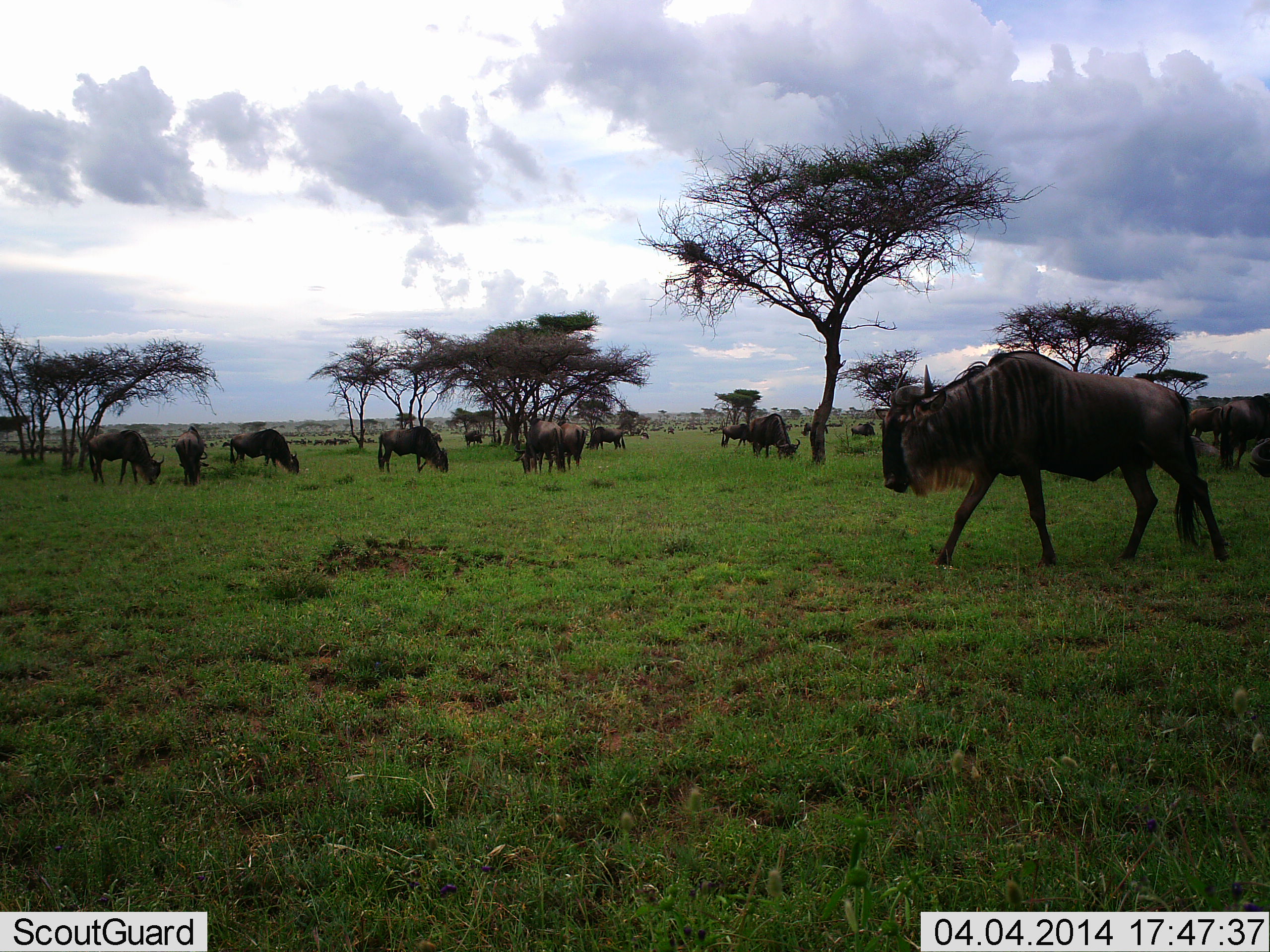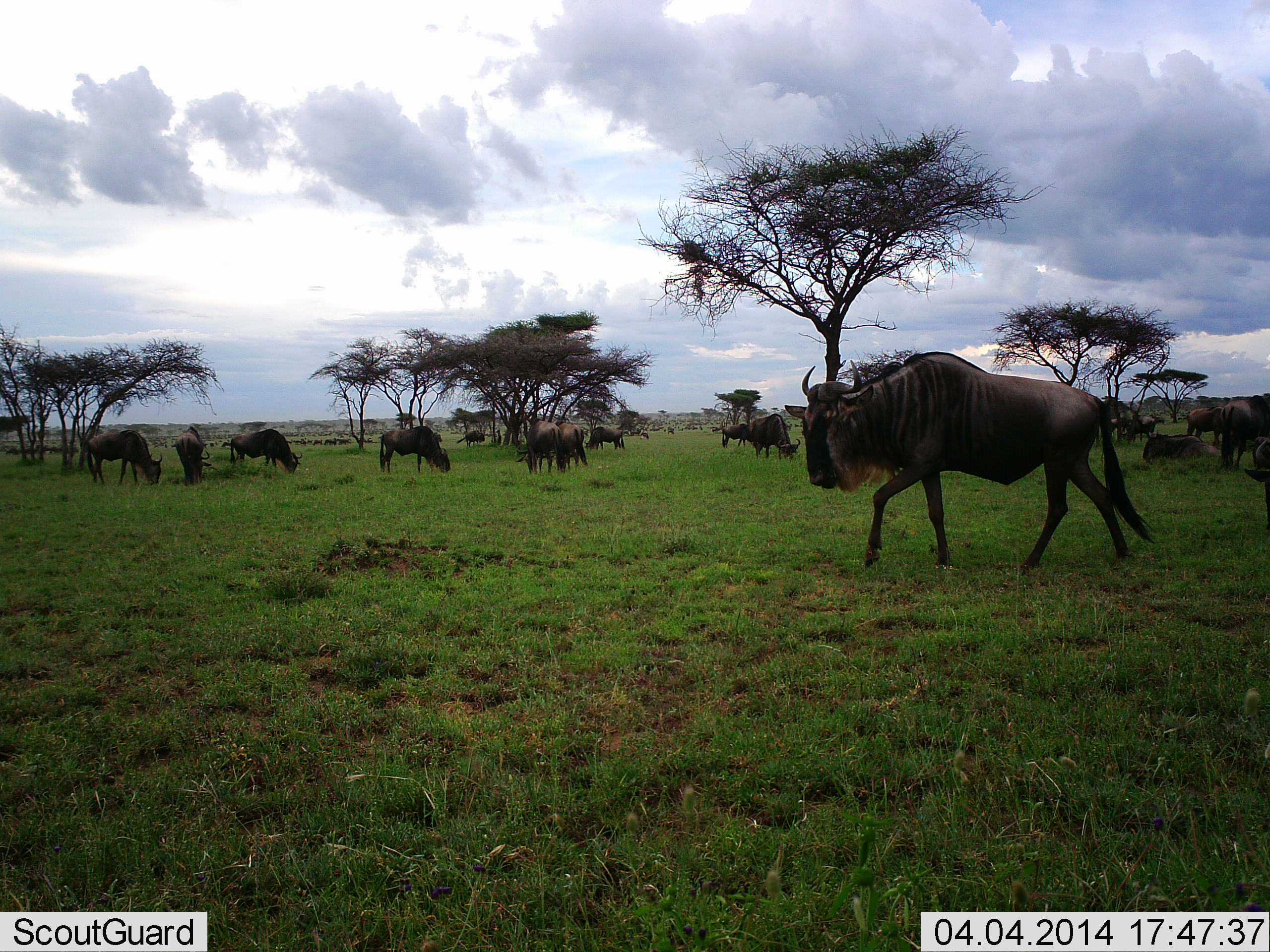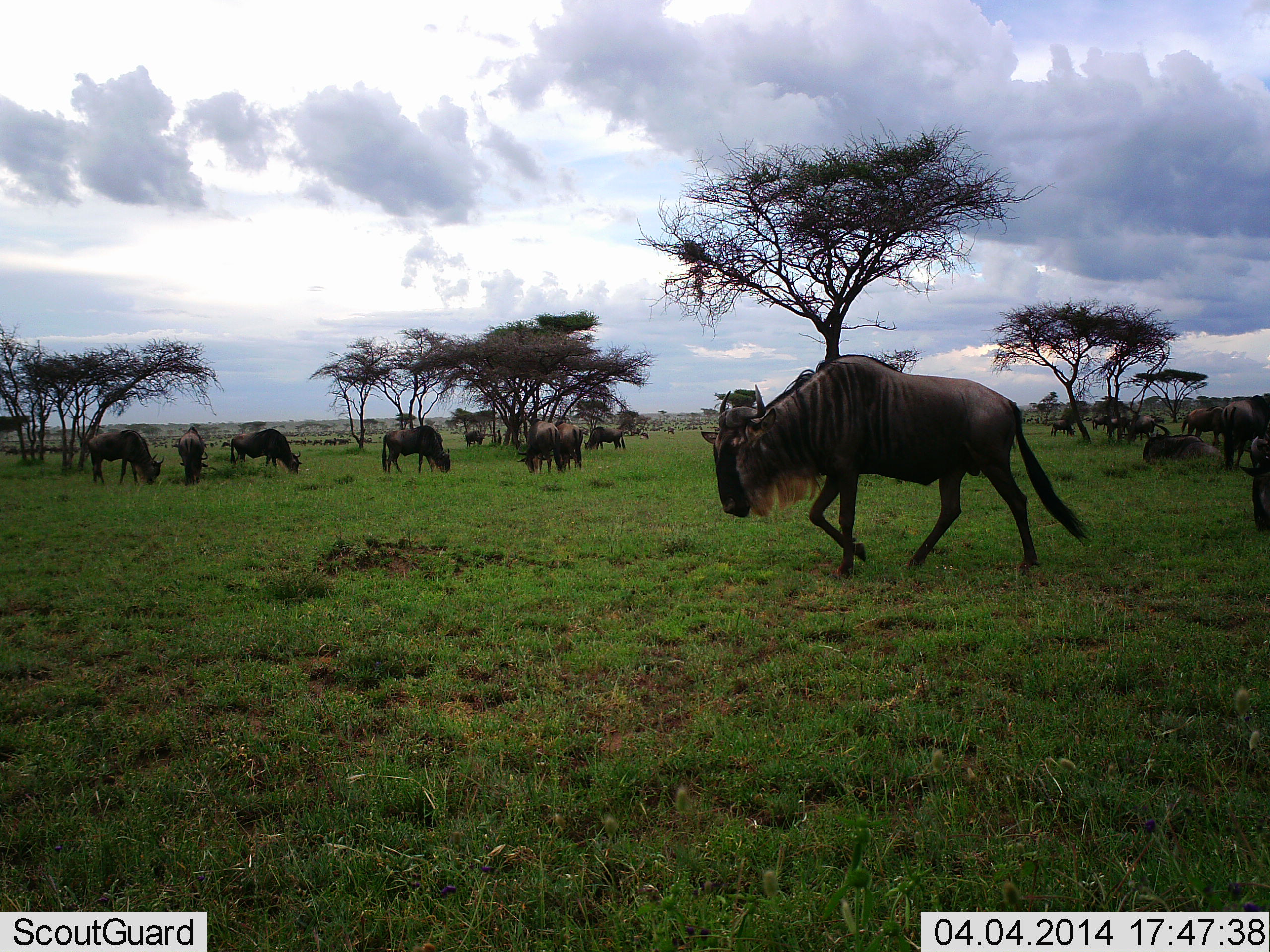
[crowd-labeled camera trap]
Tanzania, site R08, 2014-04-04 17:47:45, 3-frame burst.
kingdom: Animalia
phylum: Chordata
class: Mammalia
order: Artiodactyla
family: Bovidae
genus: Connochaetes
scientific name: Connochaetes taurinus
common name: blue wildebeest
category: wildebeest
Wildebeest (blue wildebeest) (Connochaetes taurinus), count 11-50. Behavior (volunteer vote fractions): standing 70%, resting 70%, moving 90%, interacting 0%. Young present (vote fraction): 0%. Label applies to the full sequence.